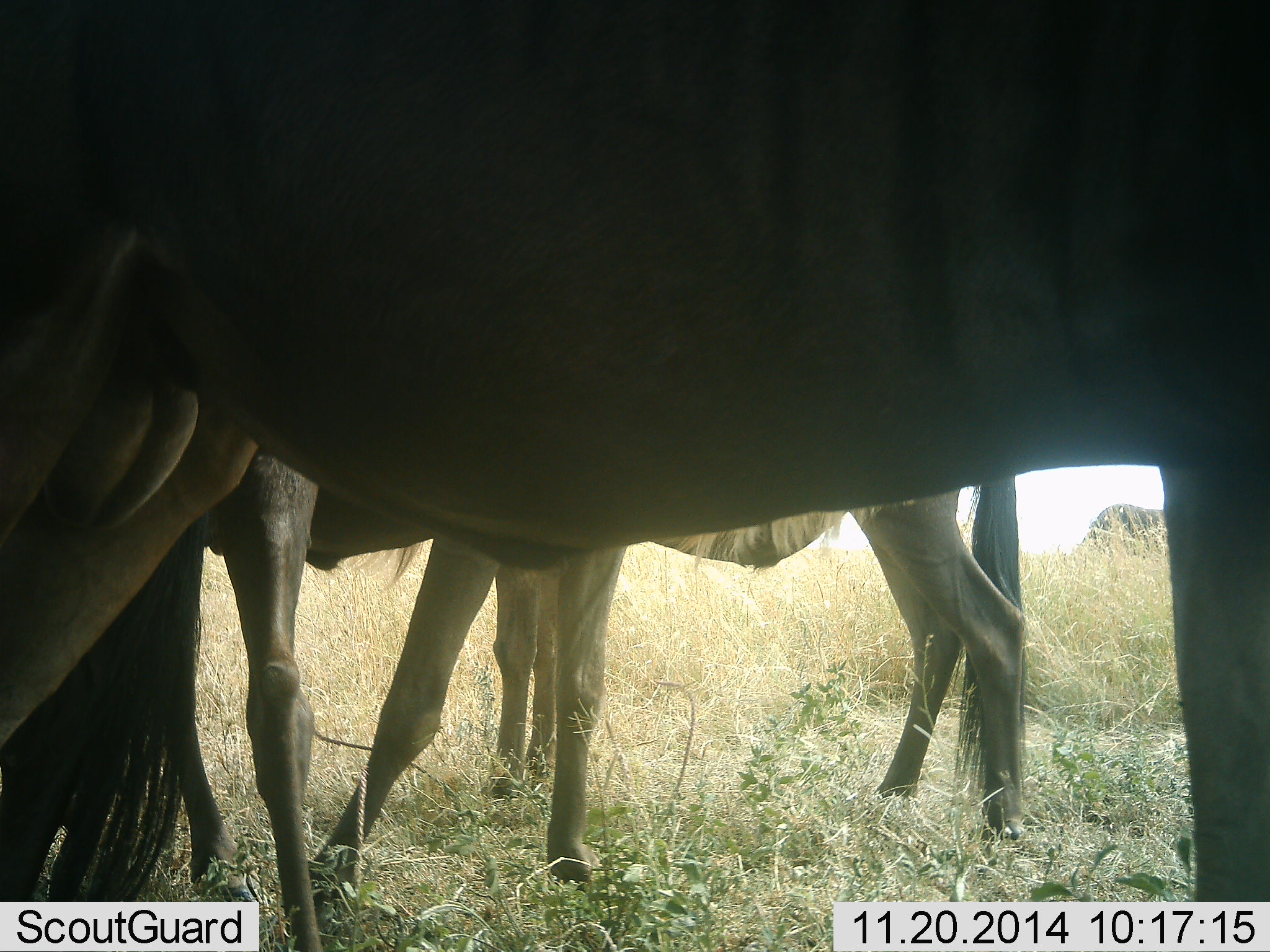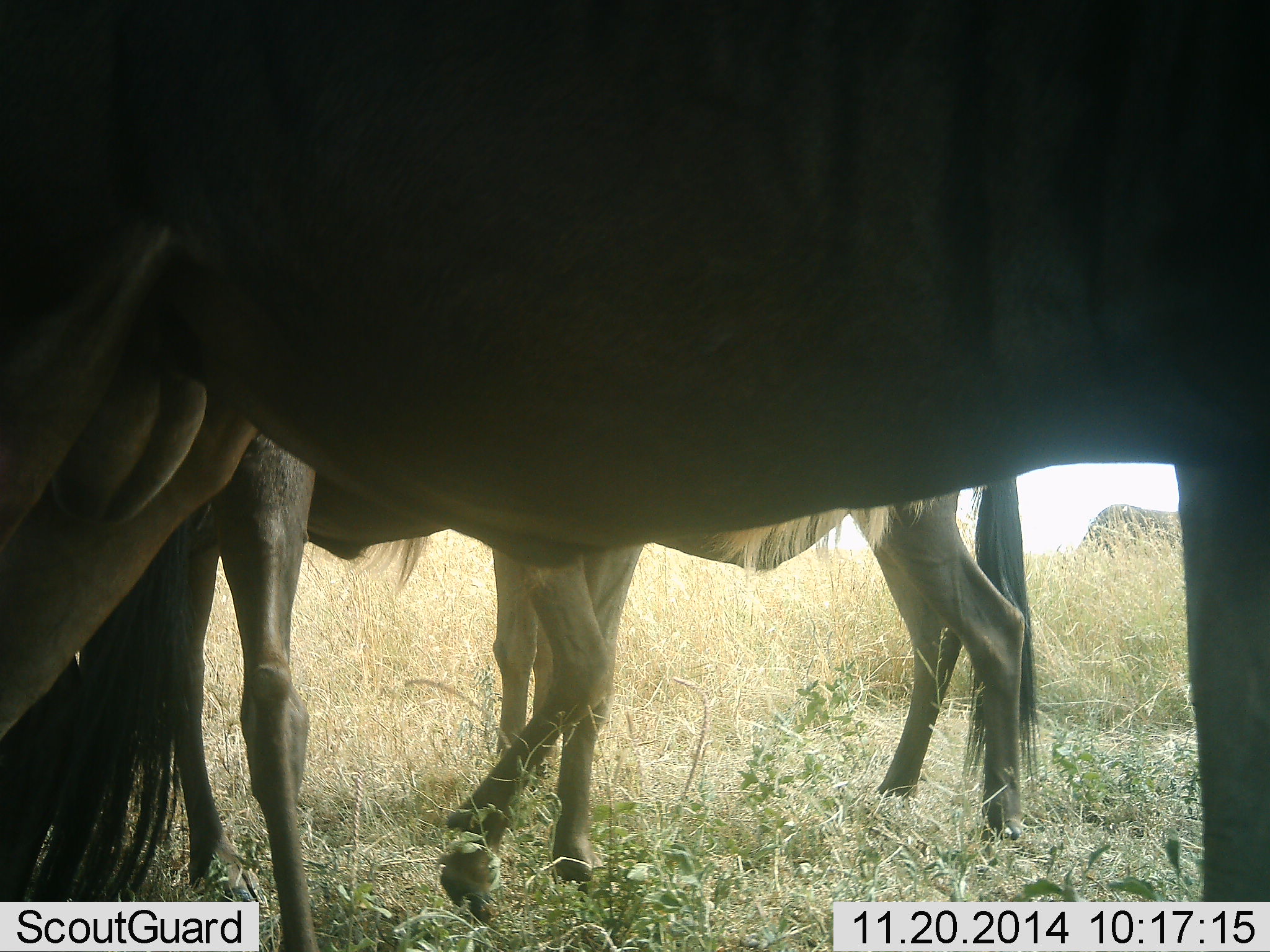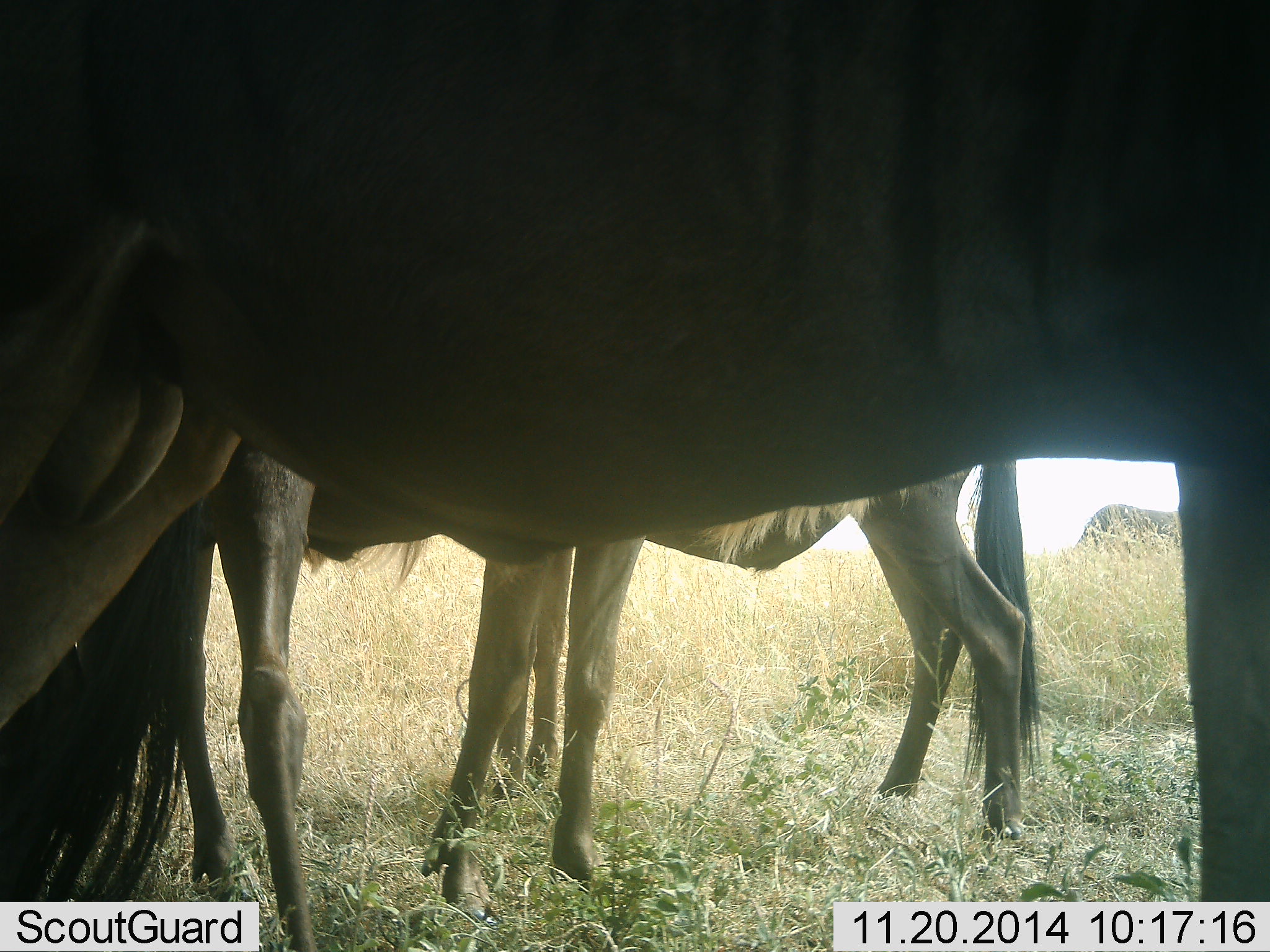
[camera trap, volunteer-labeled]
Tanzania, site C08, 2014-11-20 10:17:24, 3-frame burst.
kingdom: Animalia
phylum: Chordata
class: Mammalia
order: Artiodactyla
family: Bovidae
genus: Connochaetes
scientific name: Connochaetes taurinus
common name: blue wildebeest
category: wildebeest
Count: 3.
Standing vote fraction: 80%.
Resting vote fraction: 0%.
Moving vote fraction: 20%.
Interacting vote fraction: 0%.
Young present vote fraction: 10%.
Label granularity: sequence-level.